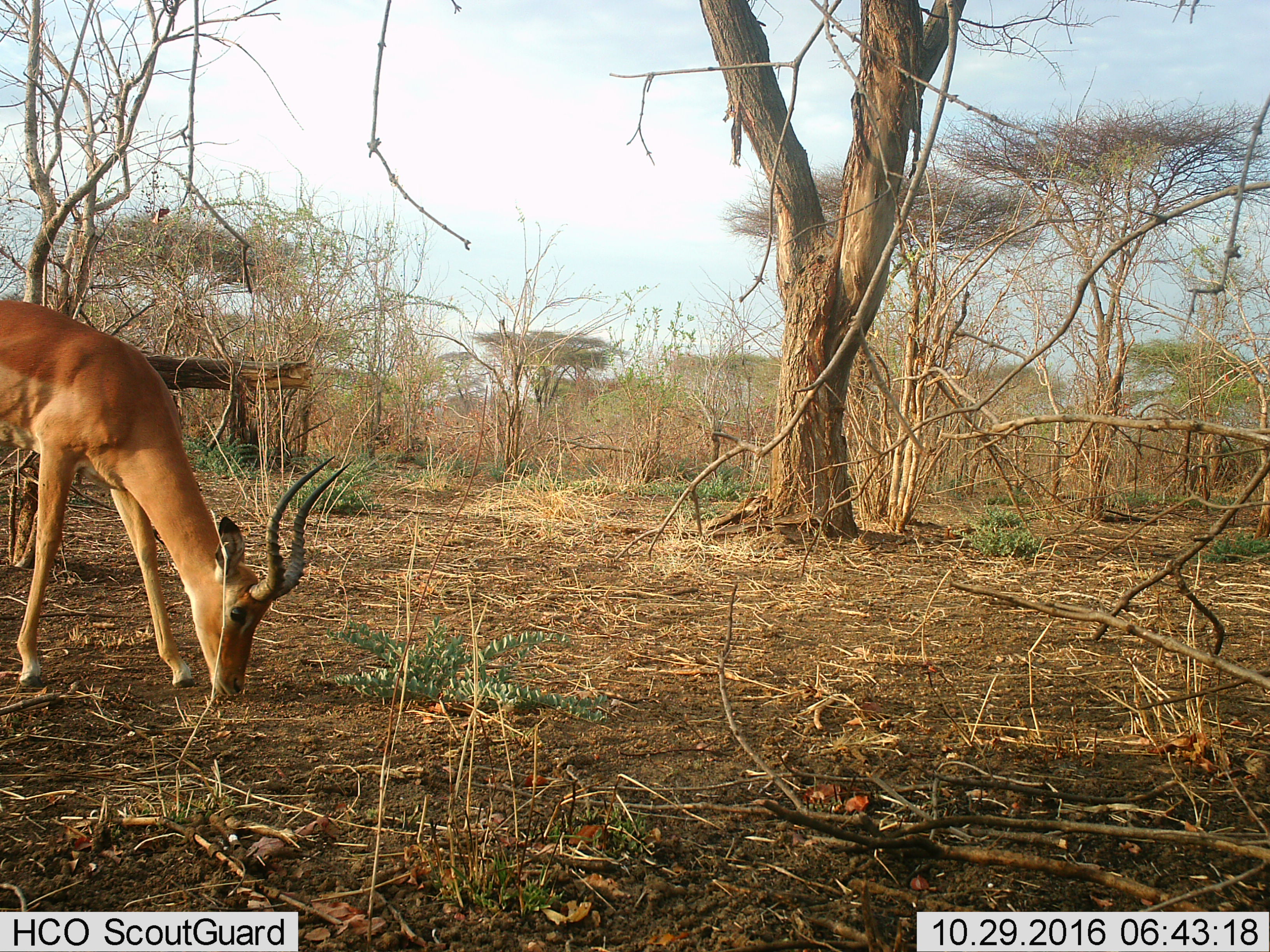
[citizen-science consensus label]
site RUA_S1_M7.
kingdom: Animalia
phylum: Chordata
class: Mammalia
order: Artiodactyla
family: Bovidae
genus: Aepyceros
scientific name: Aepyceros melampus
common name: impala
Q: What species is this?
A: Impala (Aepyceros melampus).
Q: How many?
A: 1.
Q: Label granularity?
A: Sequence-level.